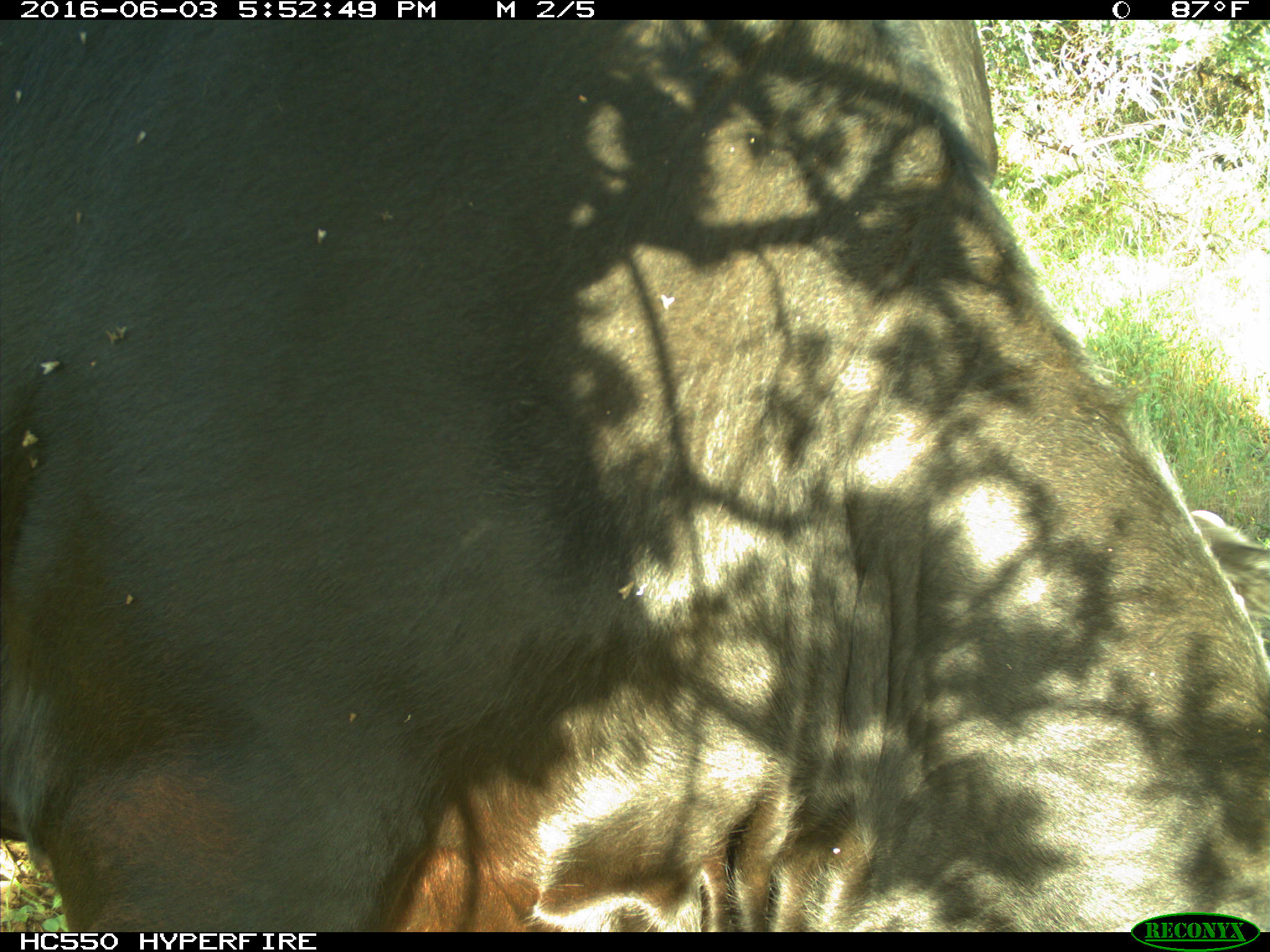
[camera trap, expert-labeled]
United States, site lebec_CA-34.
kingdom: Animalia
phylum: Chordata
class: Mammalia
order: Artiodactyla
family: Bovidae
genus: Bos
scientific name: Bos taurus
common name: domestic cow